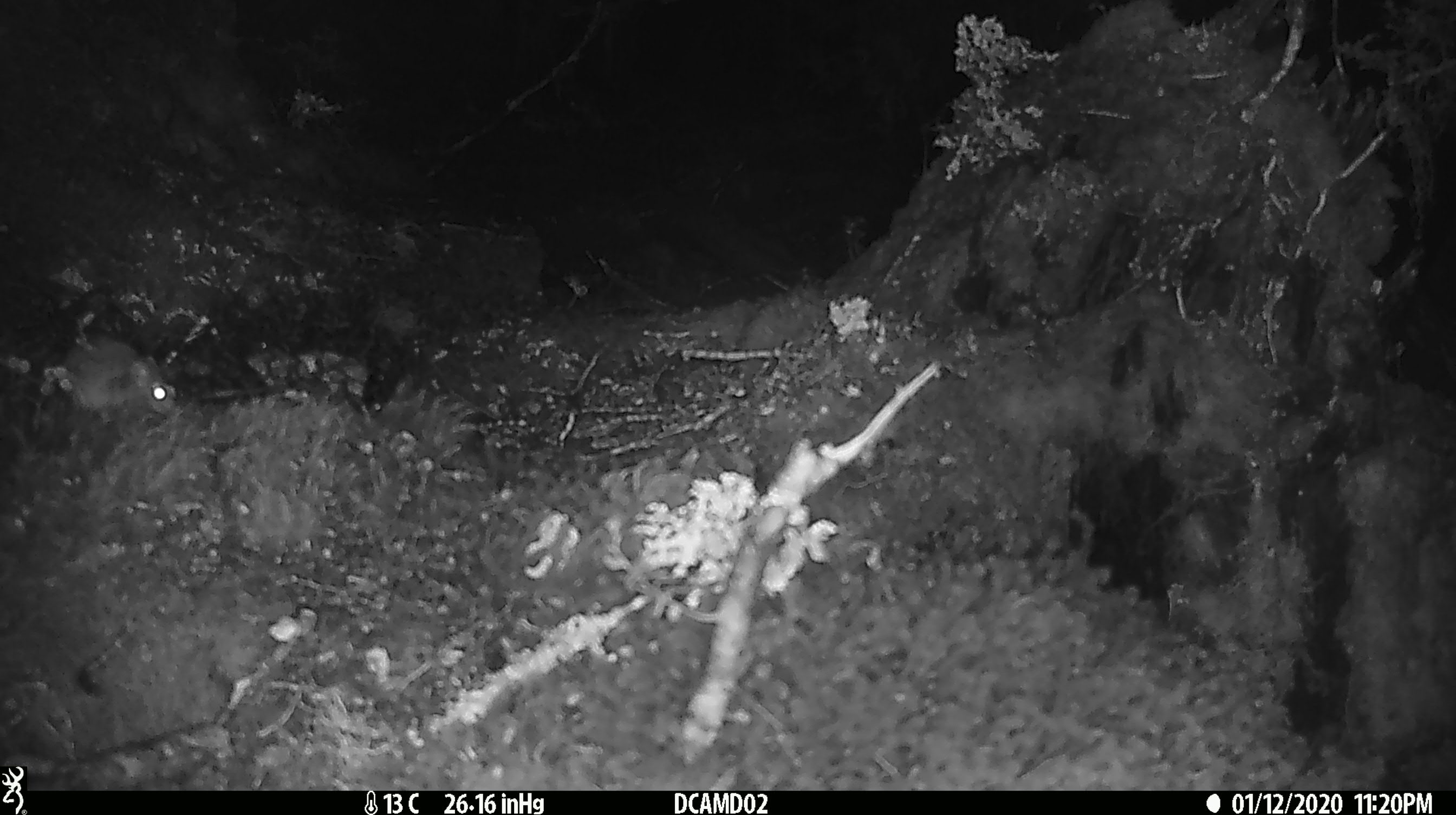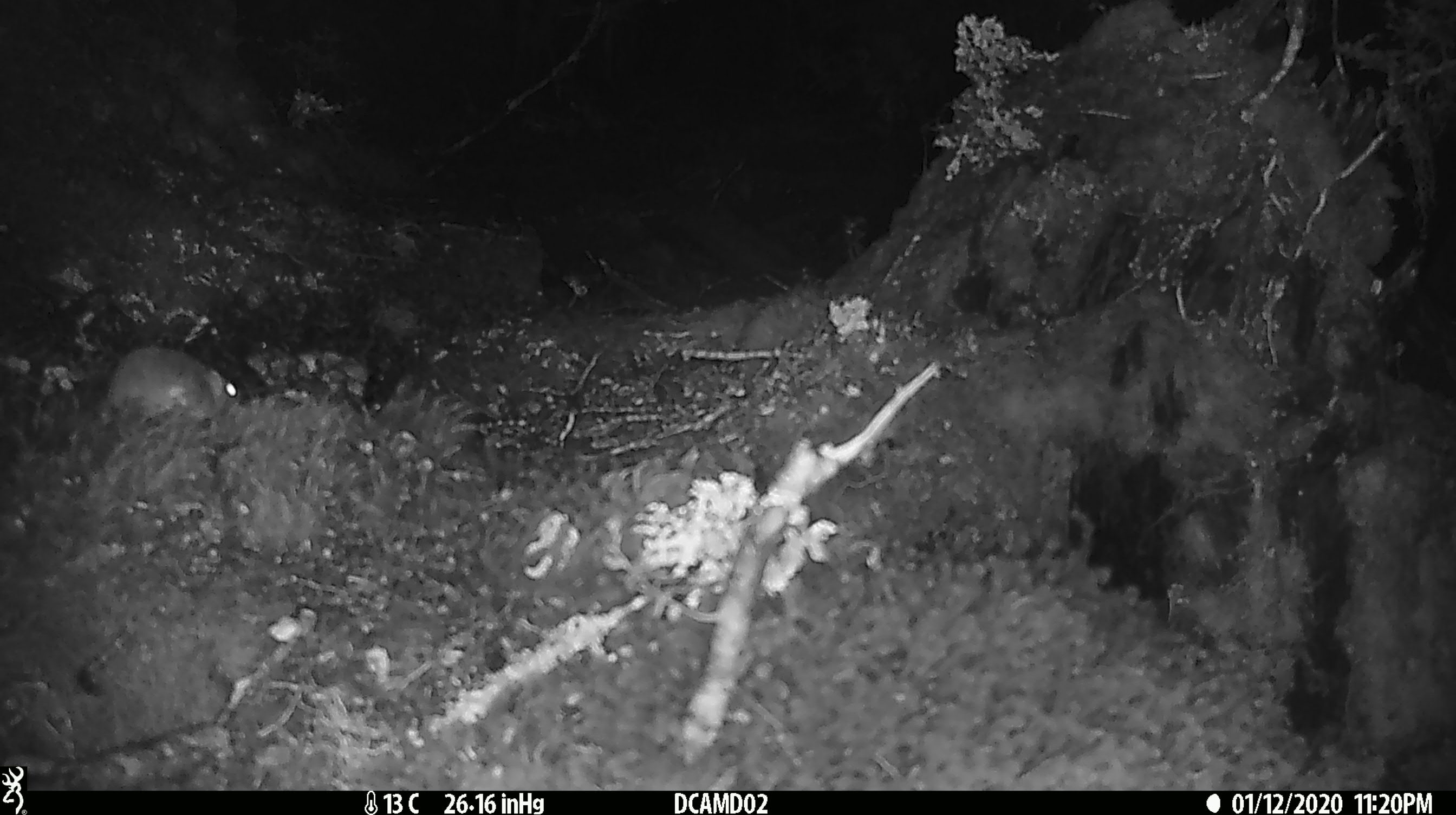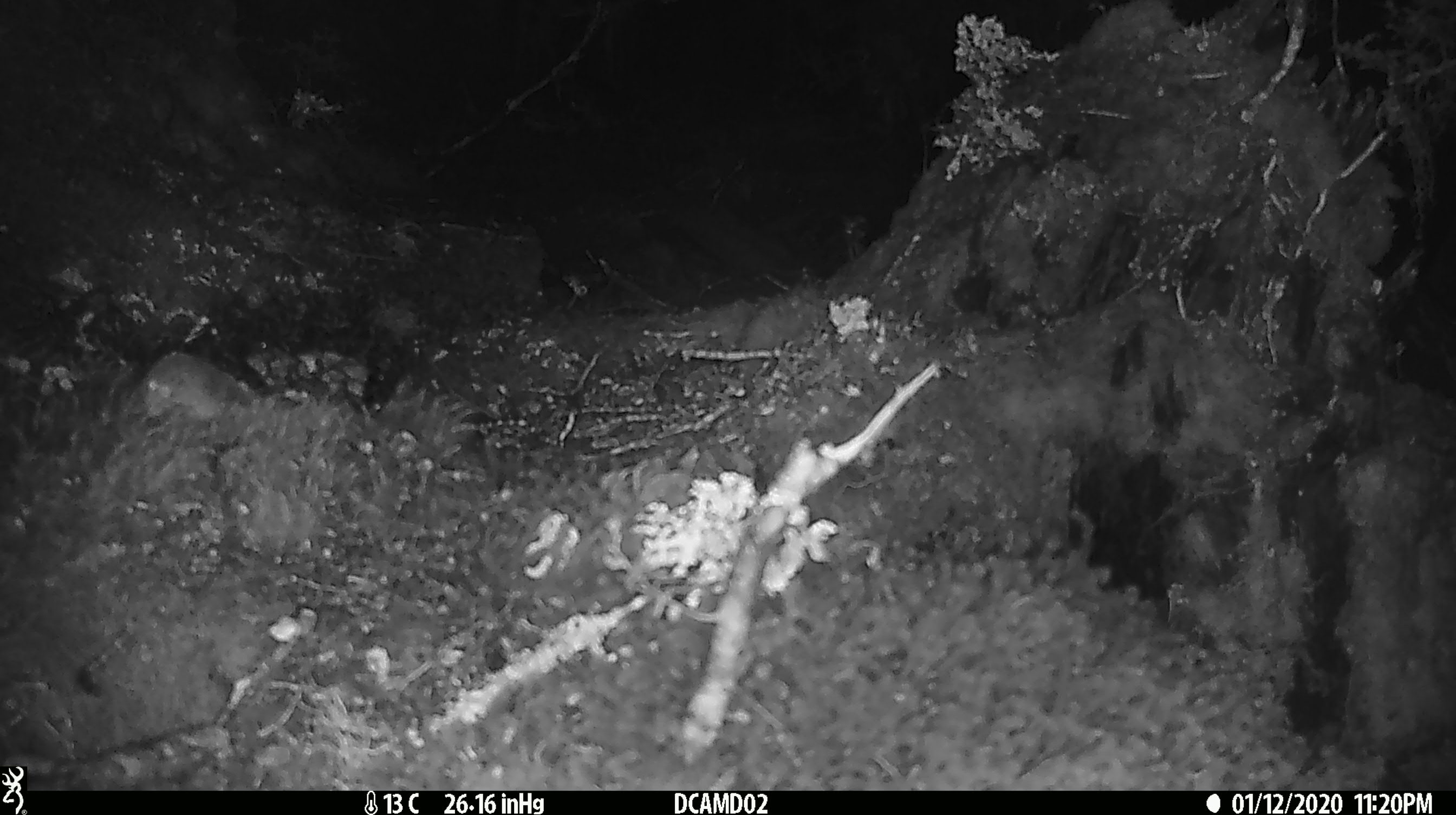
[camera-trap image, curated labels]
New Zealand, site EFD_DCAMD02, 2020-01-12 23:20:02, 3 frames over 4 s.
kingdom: Animalia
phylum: Chordata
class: Mammalia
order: Rodentia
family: Muridae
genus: Mus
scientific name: Mus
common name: mouse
Mouse (Mus).